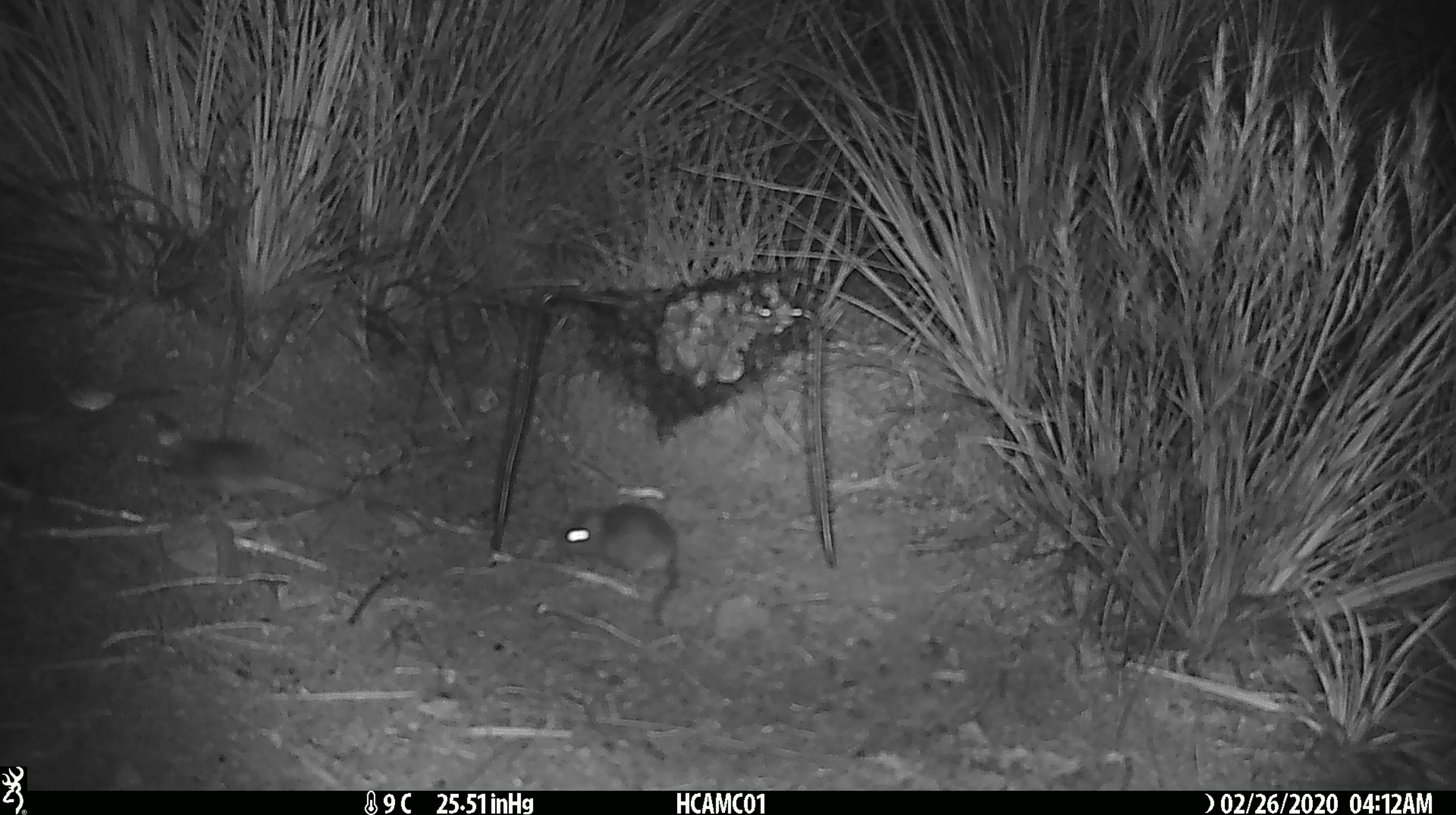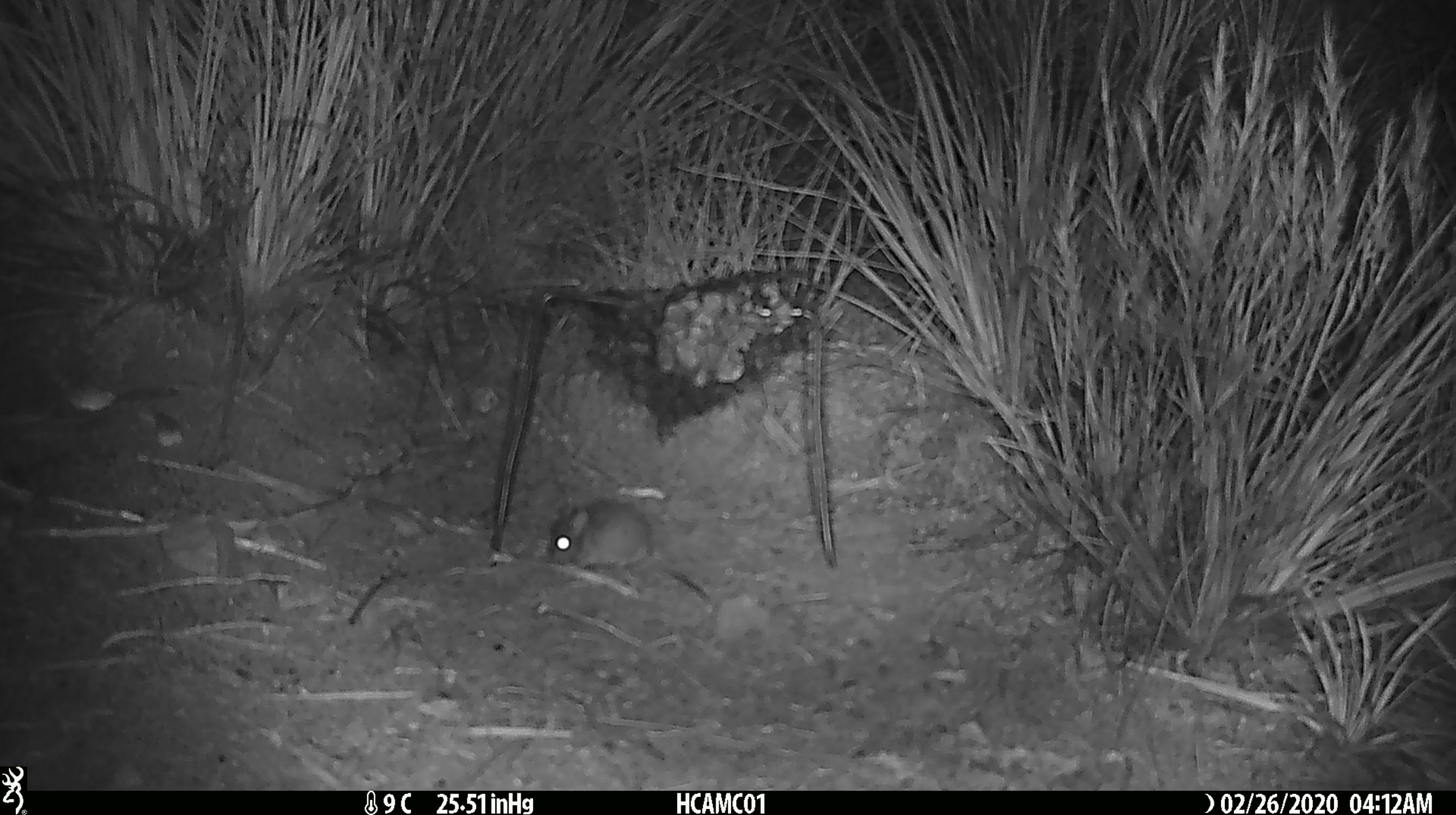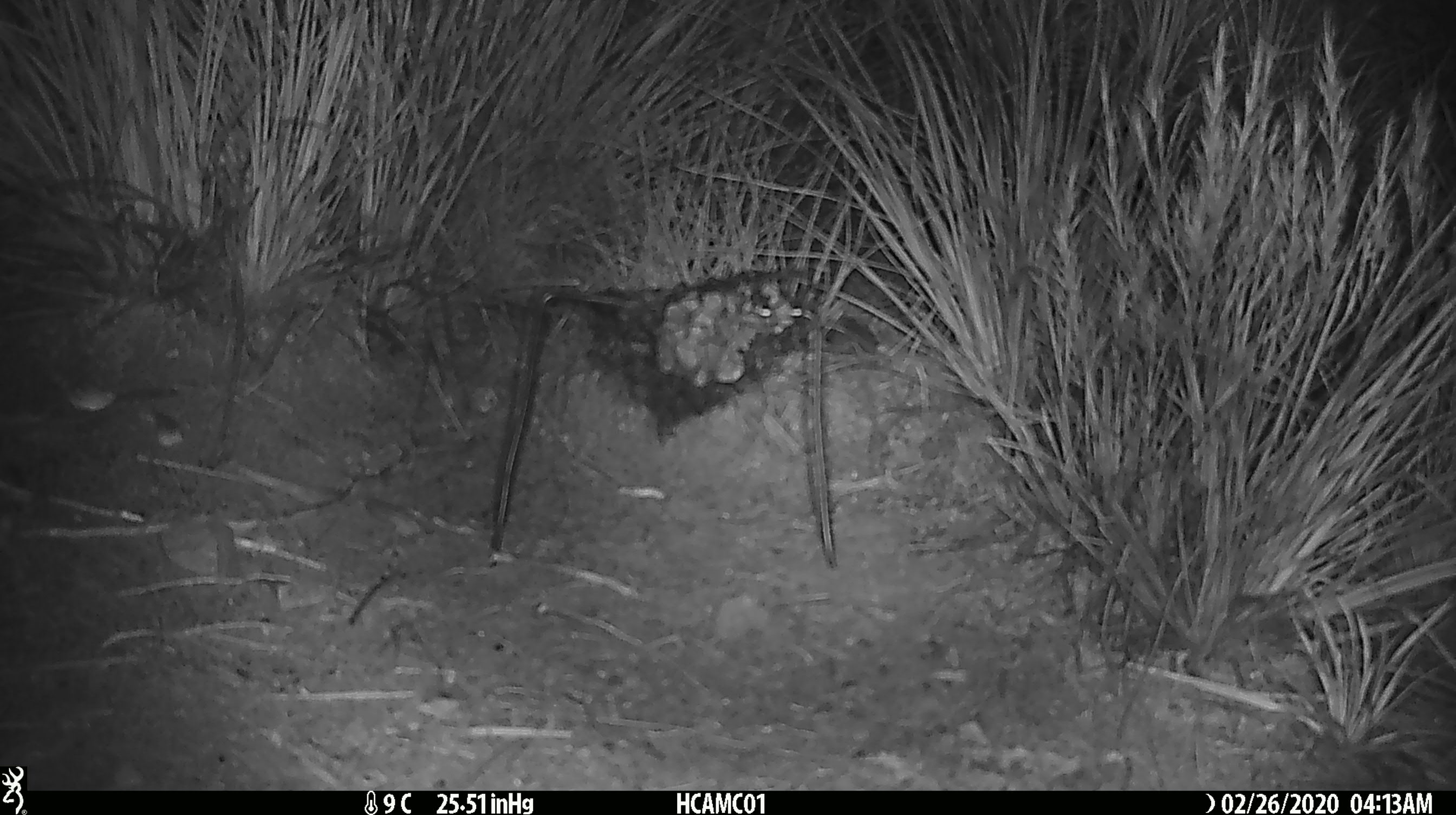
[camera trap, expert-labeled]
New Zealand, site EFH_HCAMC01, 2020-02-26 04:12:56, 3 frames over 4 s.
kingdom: Animalia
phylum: Chordata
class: Mammalia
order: Rodentia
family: Muridae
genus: Mus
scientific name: Mus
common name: mouse